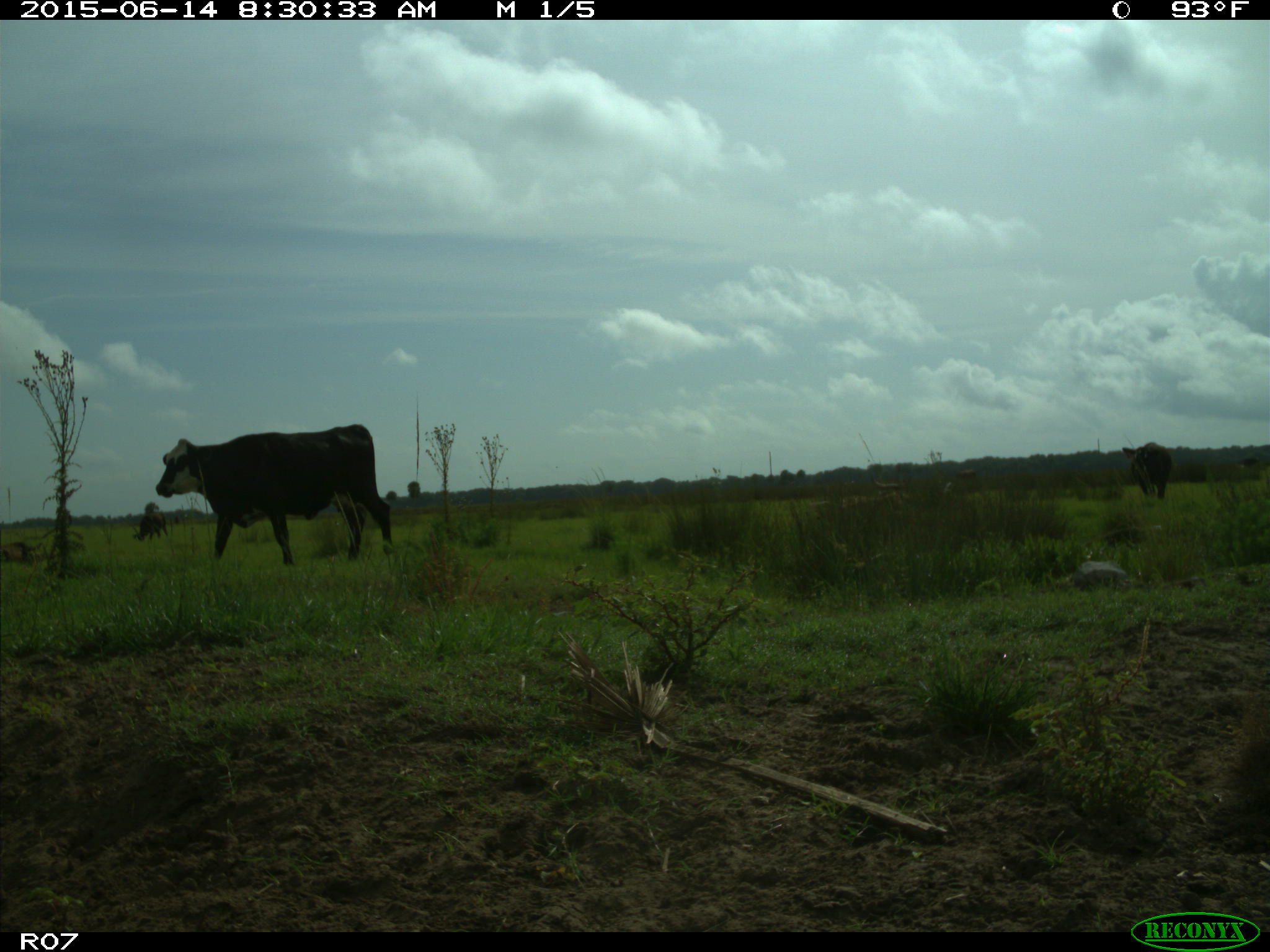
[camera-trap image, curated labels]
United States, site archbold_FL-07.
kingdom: Animalia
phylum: Chordata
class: Mammalia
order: Artiodactyla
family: Bovidae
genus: Bos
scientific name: Bos taurus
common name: domestic cow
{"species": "Bos taurus (domestic cow)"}